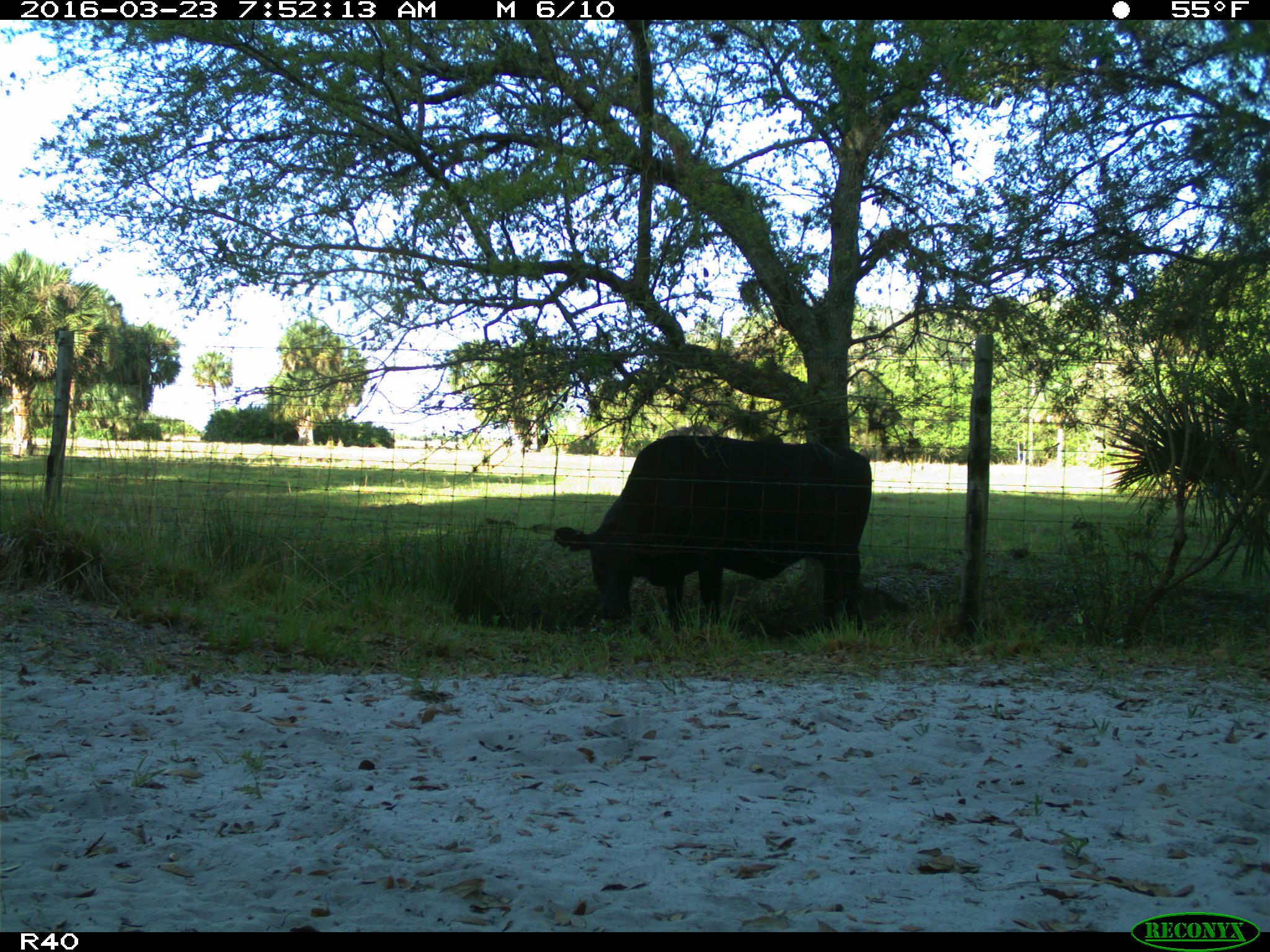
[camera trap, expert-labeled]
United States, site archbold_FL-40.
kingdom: Animalia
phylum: Chordata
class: Mammalia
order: Artiodactyla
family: Bovidae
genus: Bos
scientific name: Bos taurus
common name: domestic cow